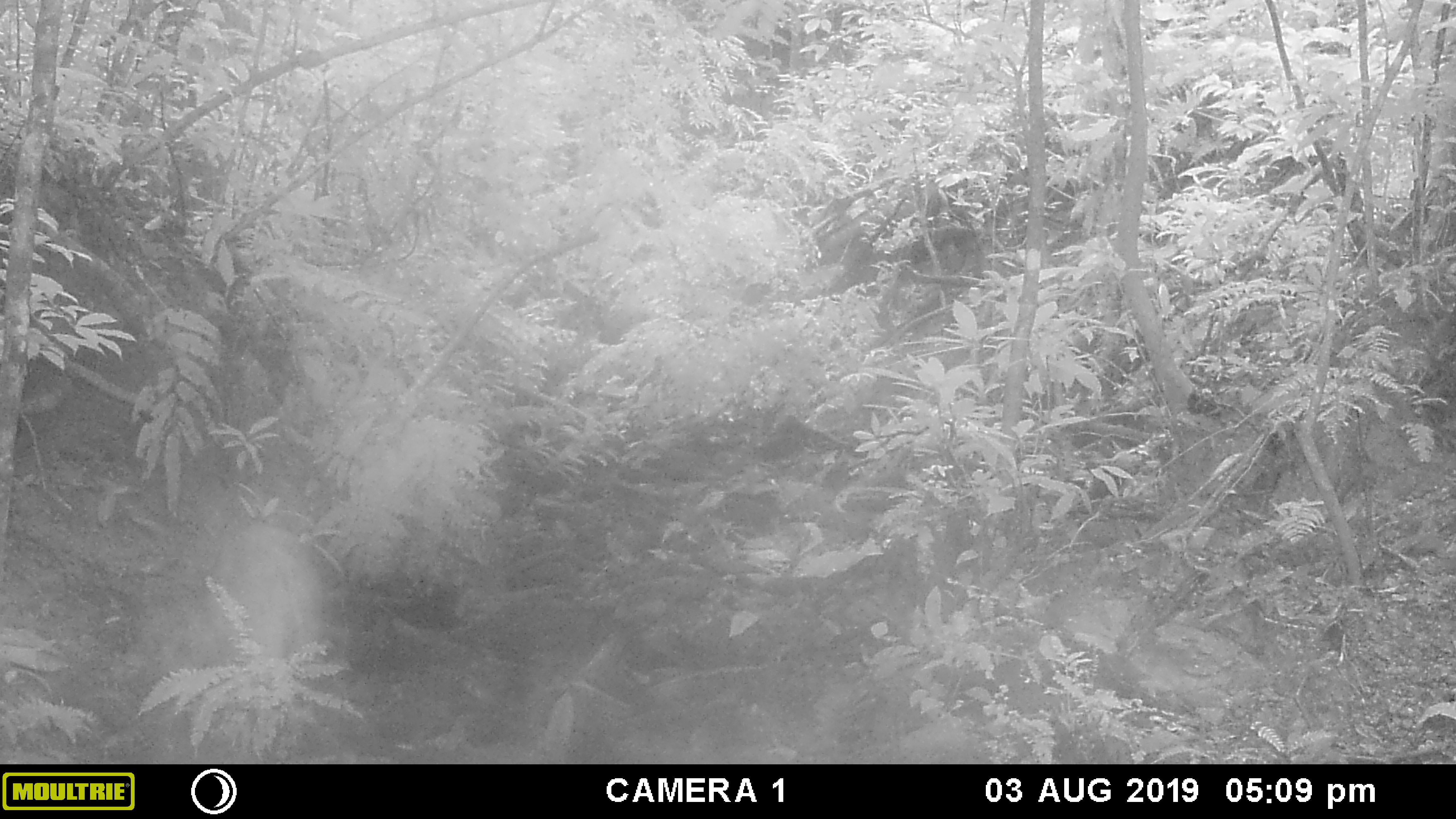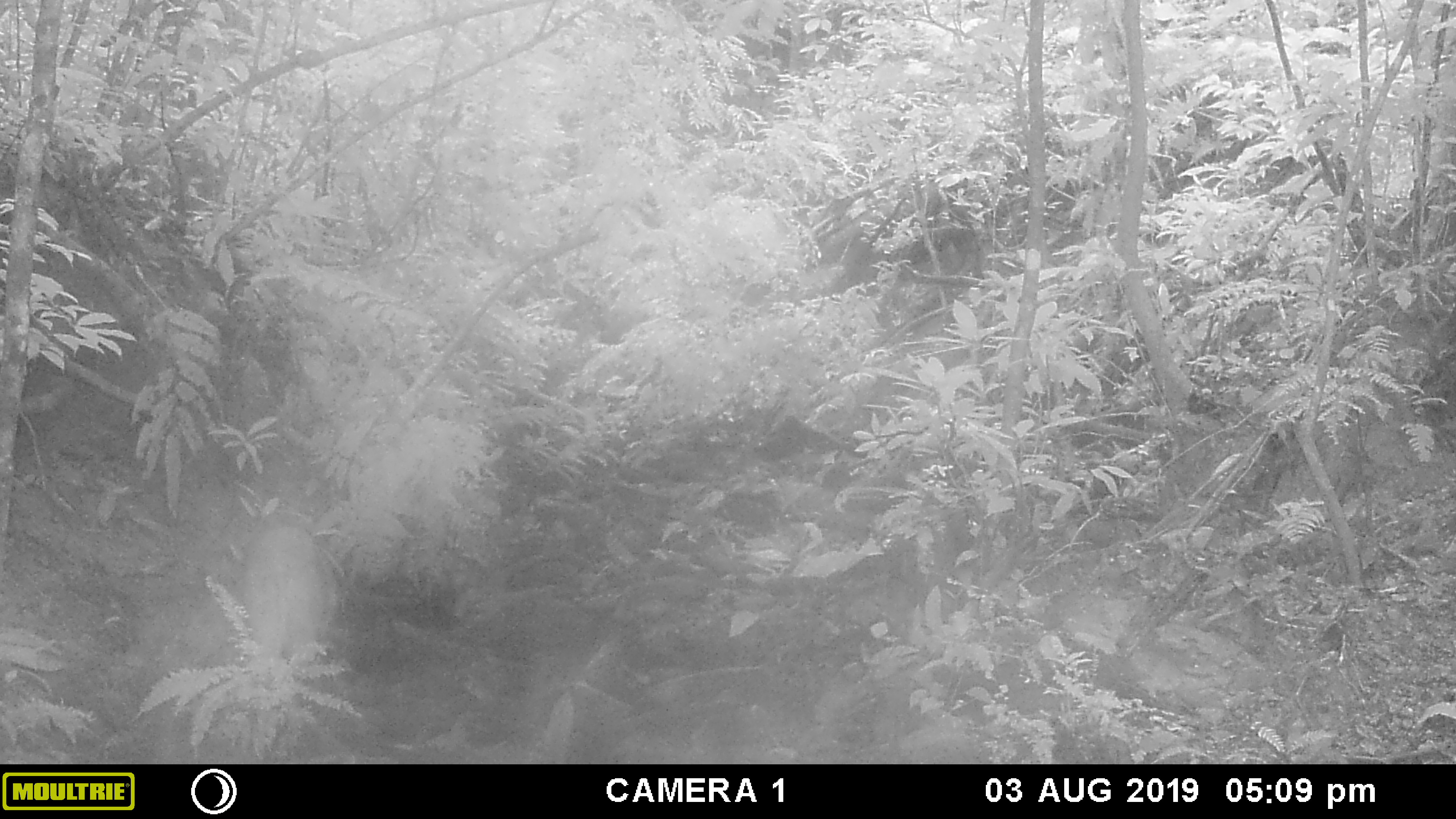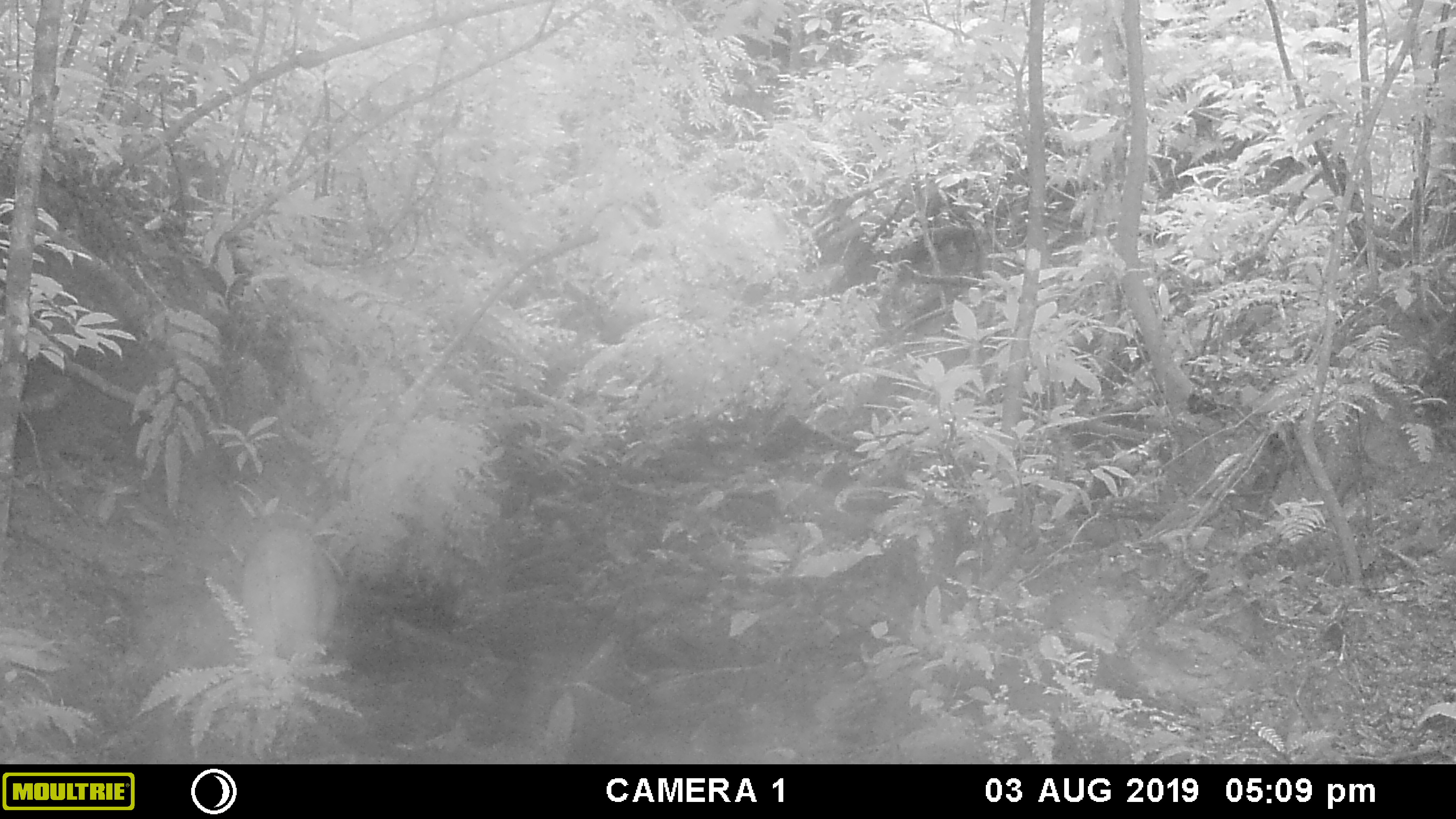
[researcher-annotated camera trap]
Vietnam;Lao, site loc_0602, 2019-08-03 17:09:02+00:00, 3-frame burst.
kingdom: Animalia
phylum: Chordata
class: Mammalia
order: Artiodactyla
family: Suidae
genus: Sus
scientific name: Sus scrofa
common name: eurasian wild pig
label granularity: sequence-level